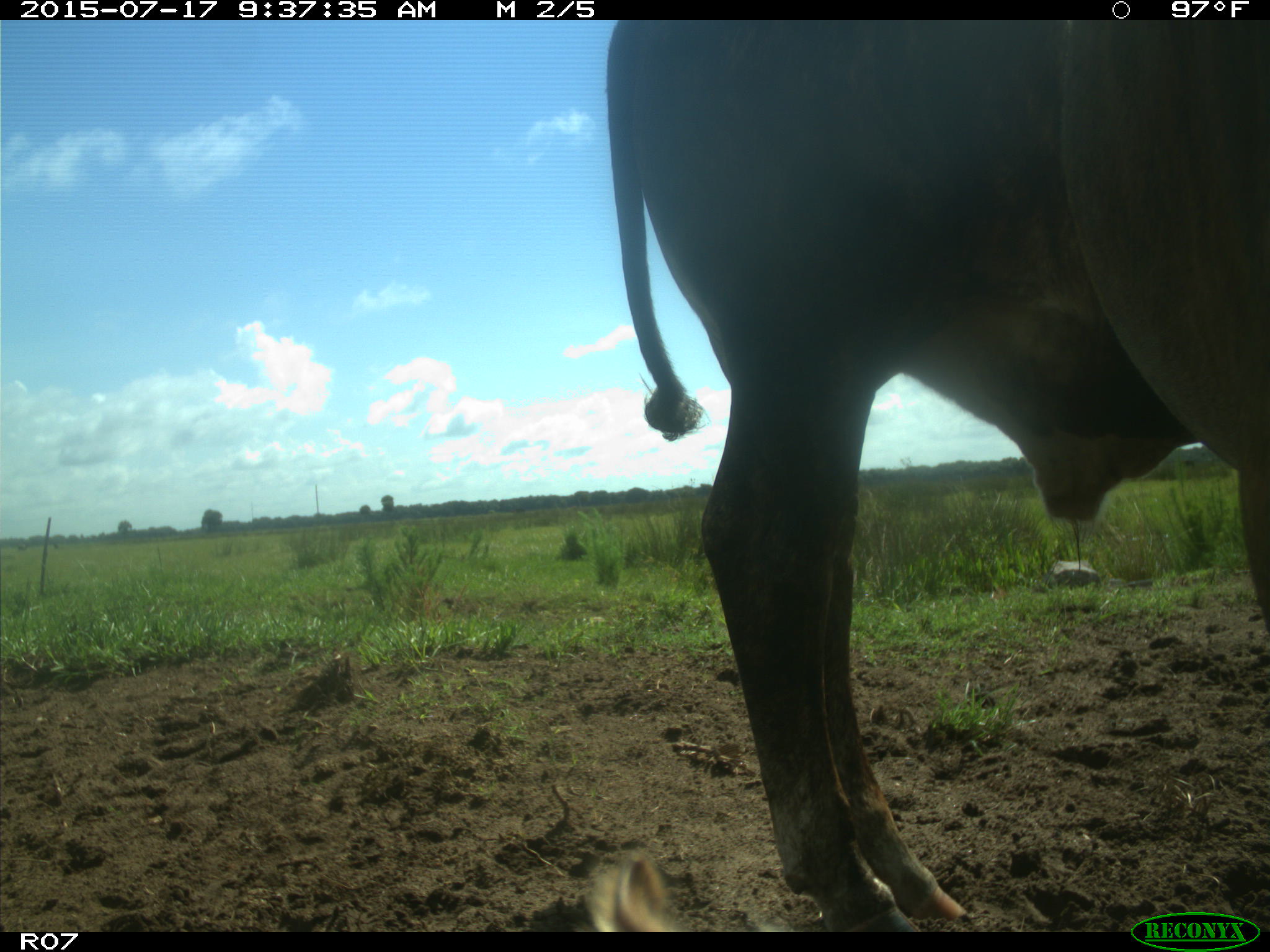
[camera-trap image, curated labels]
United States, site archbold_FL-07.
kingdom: Animalia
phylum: Chordata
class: Mammalia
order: Artiodactyla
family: Bovidae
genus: Bos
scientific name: Bos taurus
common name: domestic cow